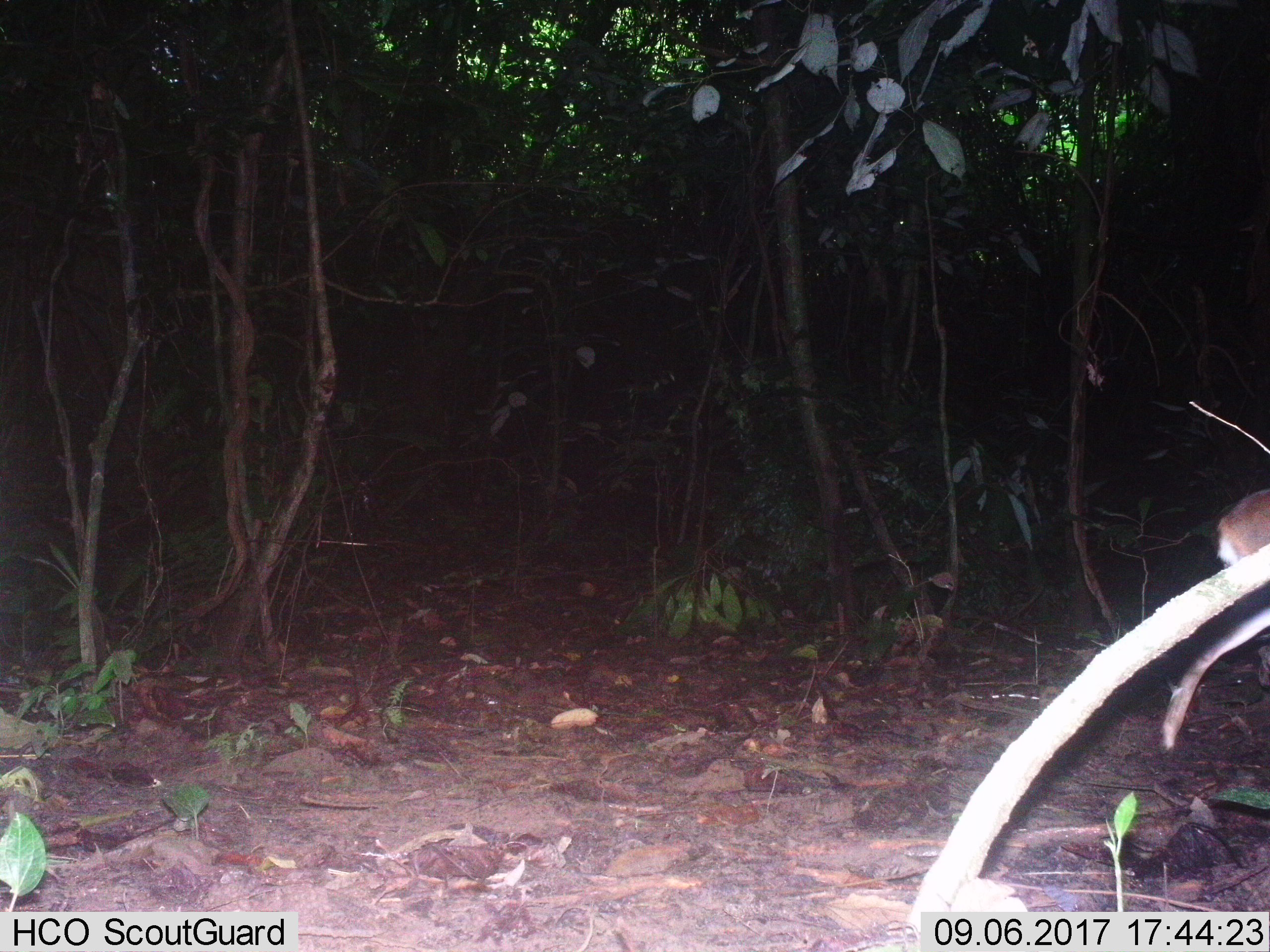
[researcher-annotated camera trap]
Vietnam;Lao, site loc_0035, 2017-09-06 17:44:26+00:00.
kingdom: Animalia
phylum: Chordata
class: Mammalia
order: Artiodactyla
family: Cervidae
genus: Muntiacus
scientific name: Muntiacus vuquangensis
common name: large-antlered muntjac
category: large antlered muntjac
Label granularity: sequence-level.